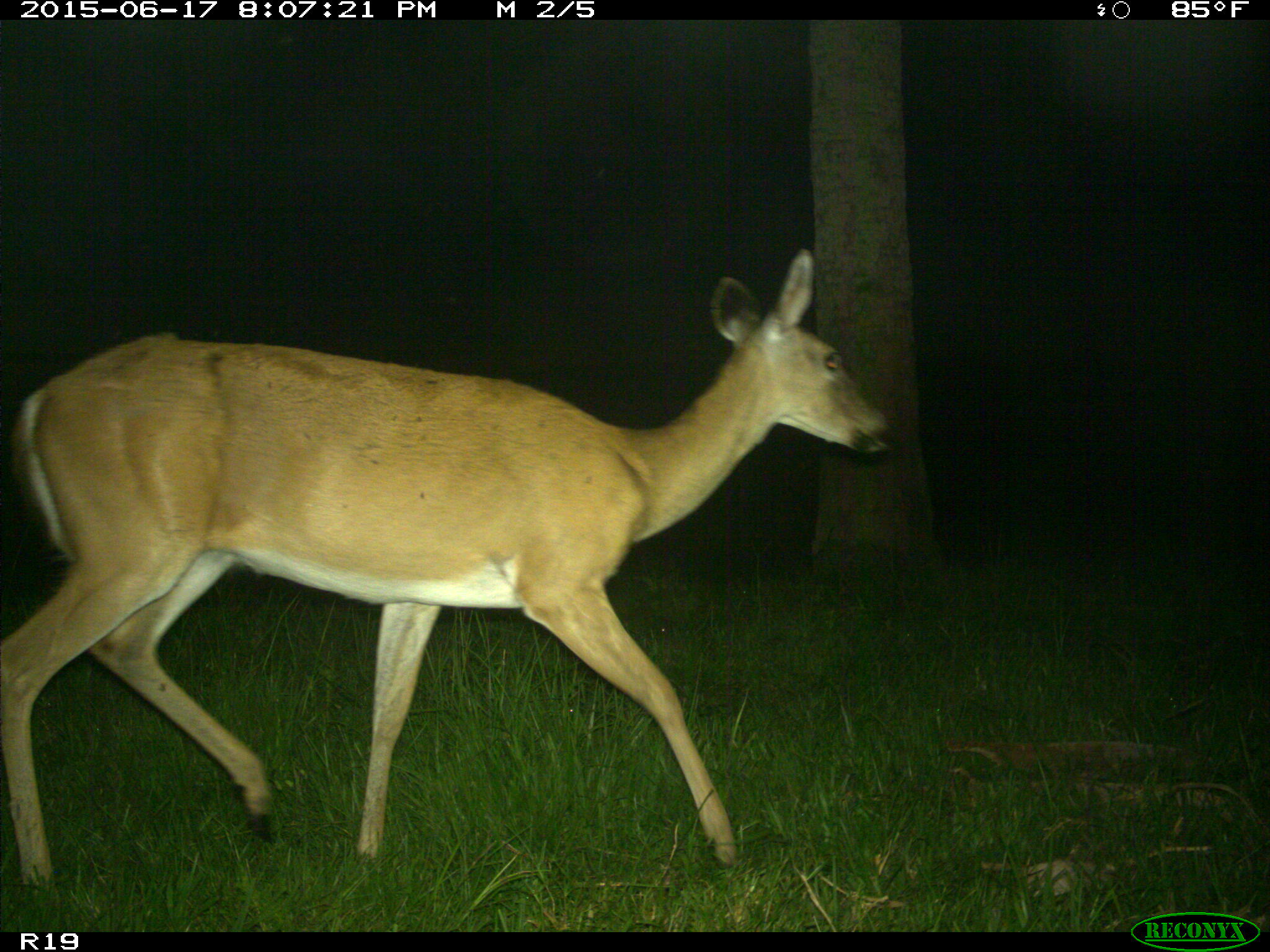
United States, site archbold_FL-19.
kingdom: Animalia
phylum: Chordata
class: Mammalia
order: Artiodactyla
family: Cervidae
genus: Odocoileus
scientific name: Odocoileus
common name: deer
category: unidentified deer